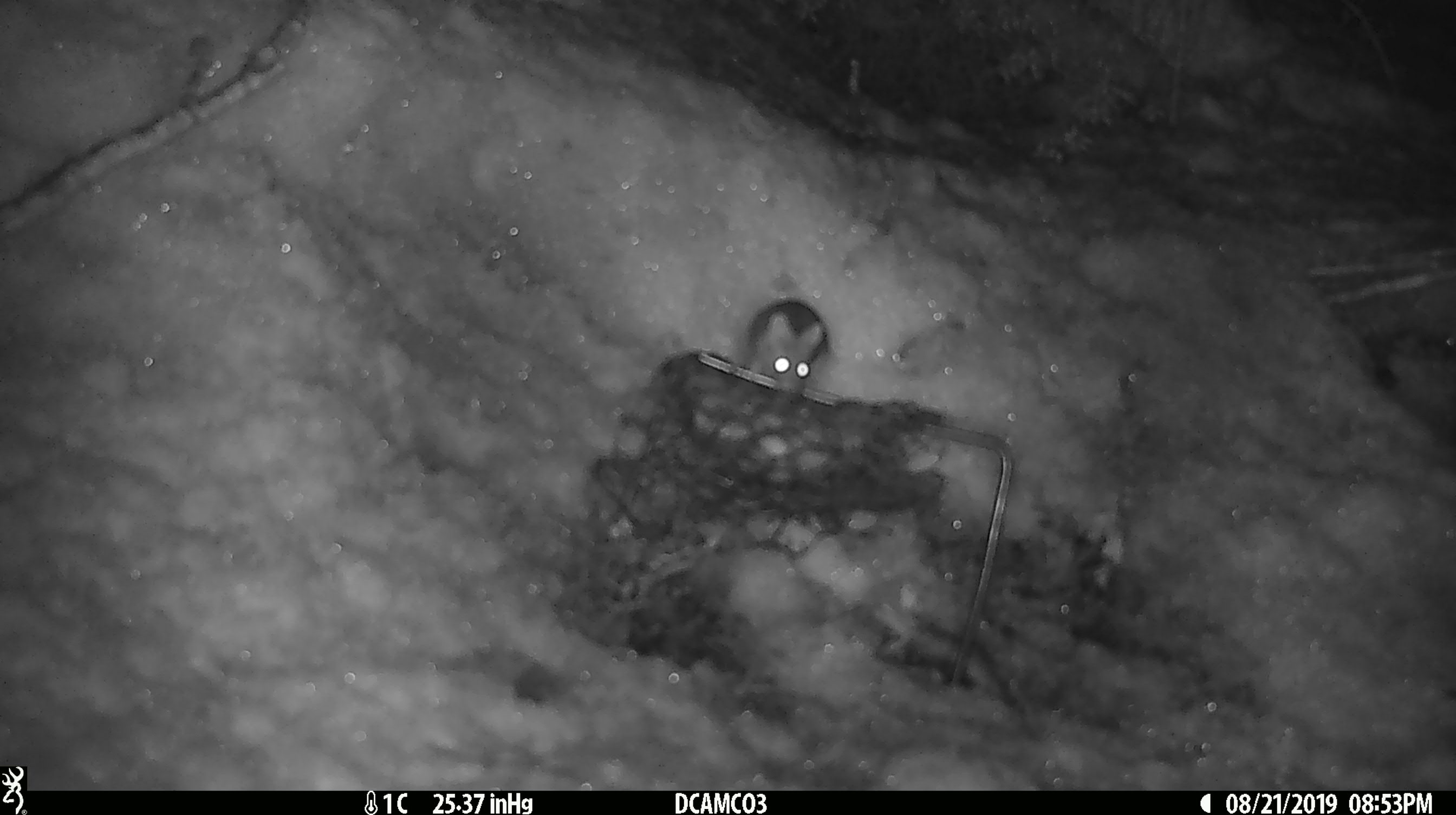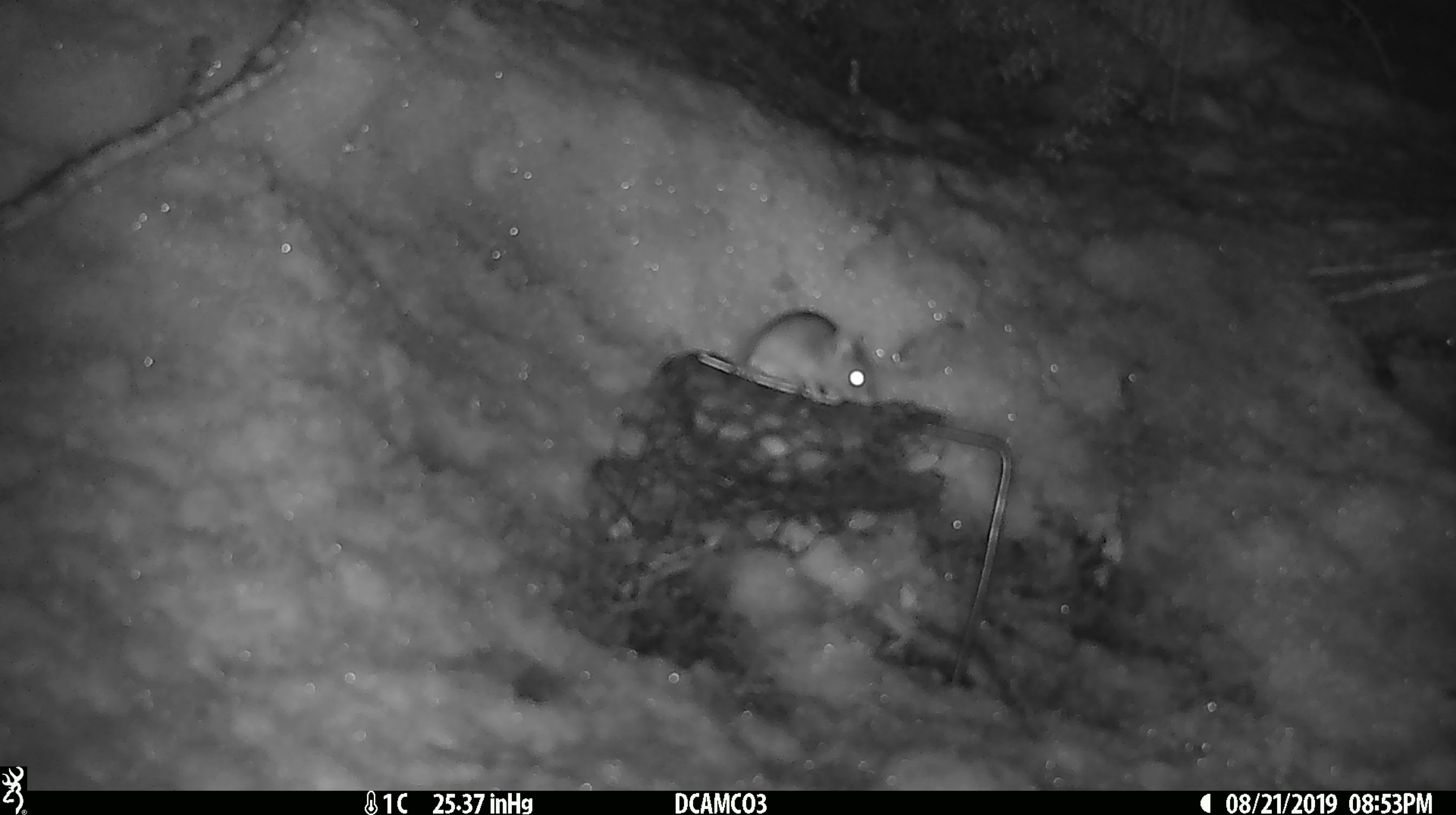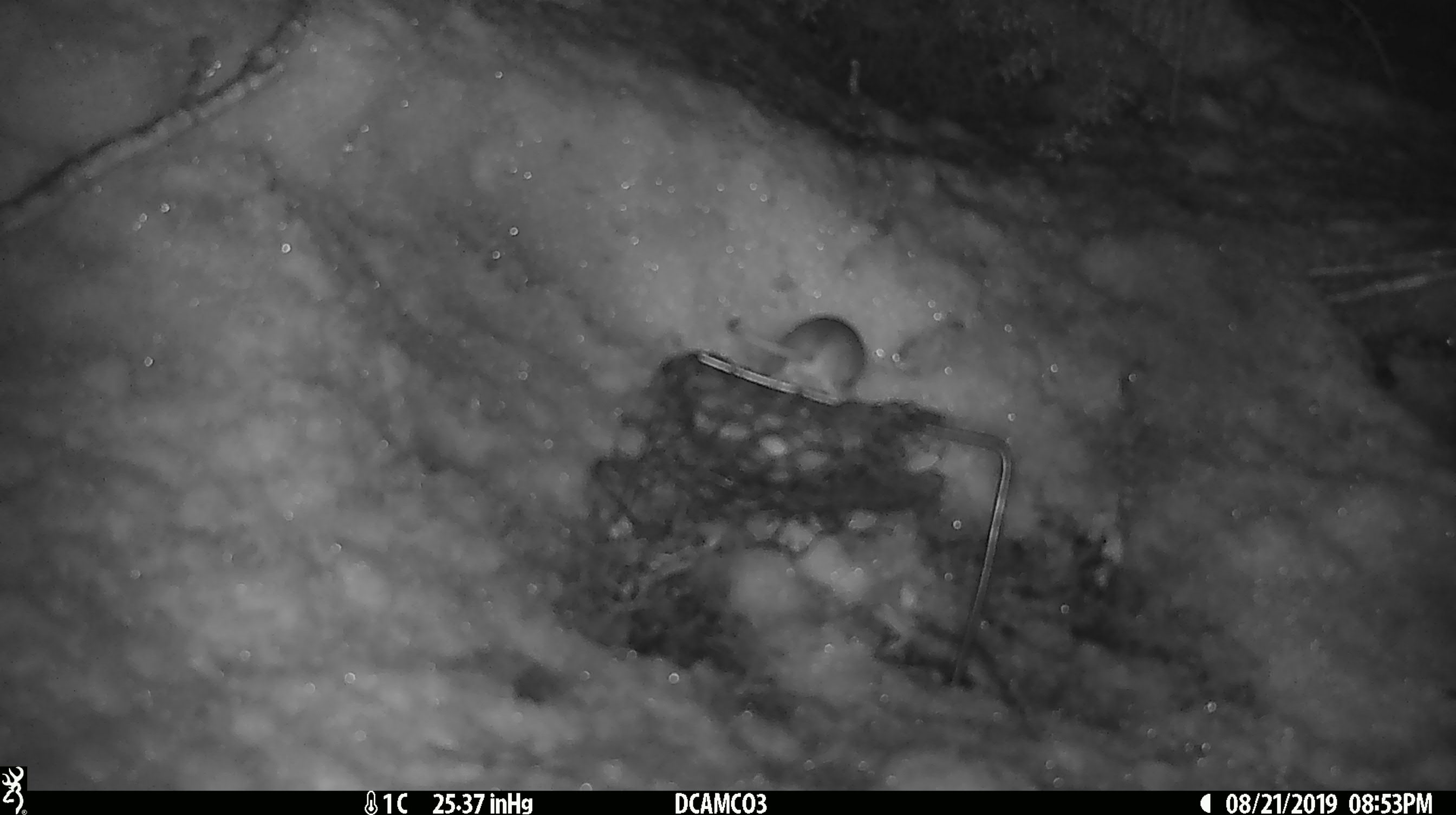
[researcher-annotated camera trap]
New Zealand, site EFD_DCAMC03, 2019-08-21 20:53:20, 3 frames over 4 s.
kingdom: Animalia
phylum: Chordata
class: Mammalia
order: Rodentia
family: Muridae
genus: Mus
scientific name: Mus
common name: mouse